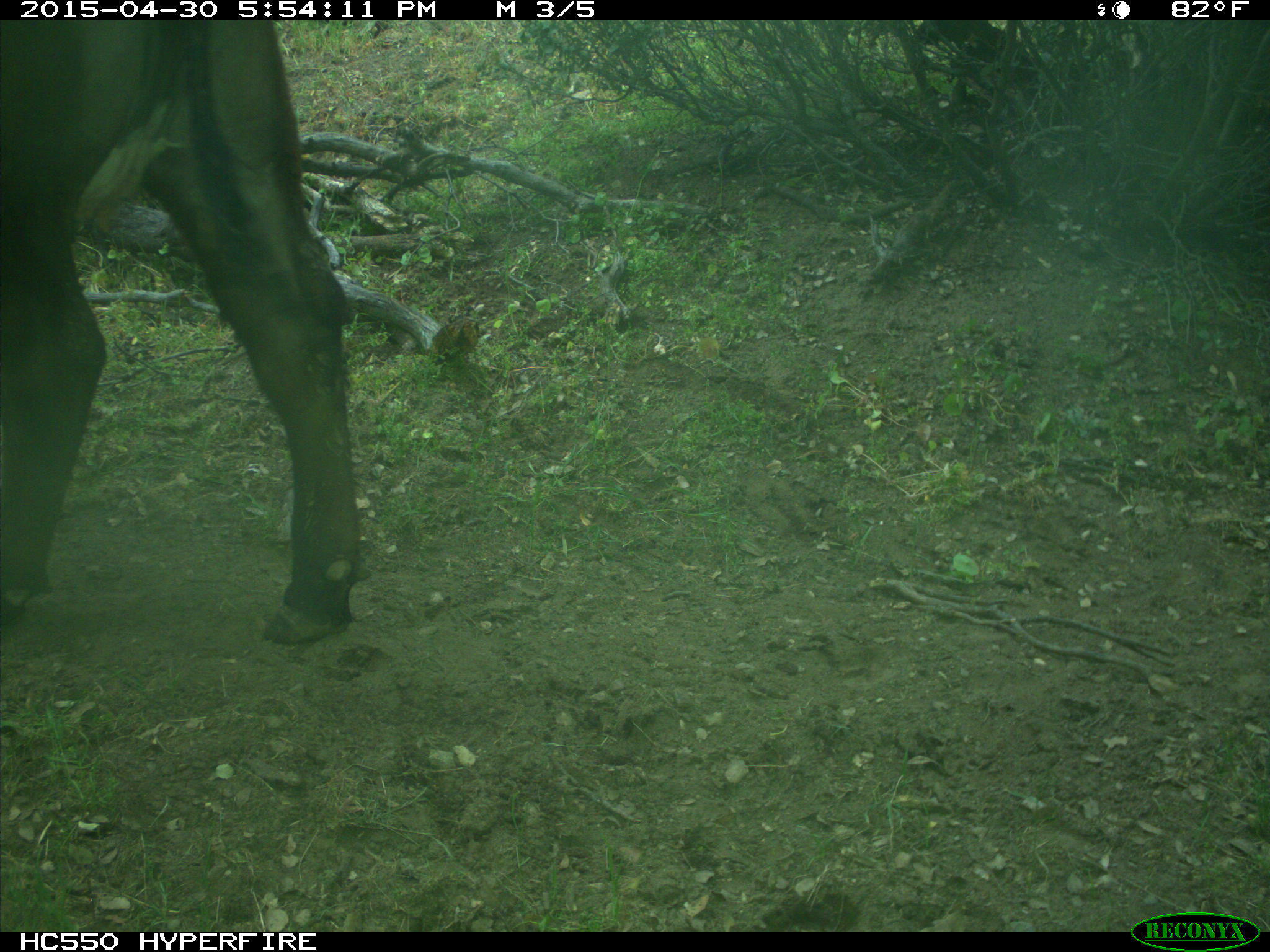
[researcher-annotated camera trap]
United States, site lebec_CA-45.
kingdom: Animalia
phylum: Chordata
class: Mammalia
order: Artiodactyla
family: Bovidae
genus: Bos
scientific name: Bos taurus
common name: domestic cow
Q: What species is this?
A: Bos taurus (domestic cow).